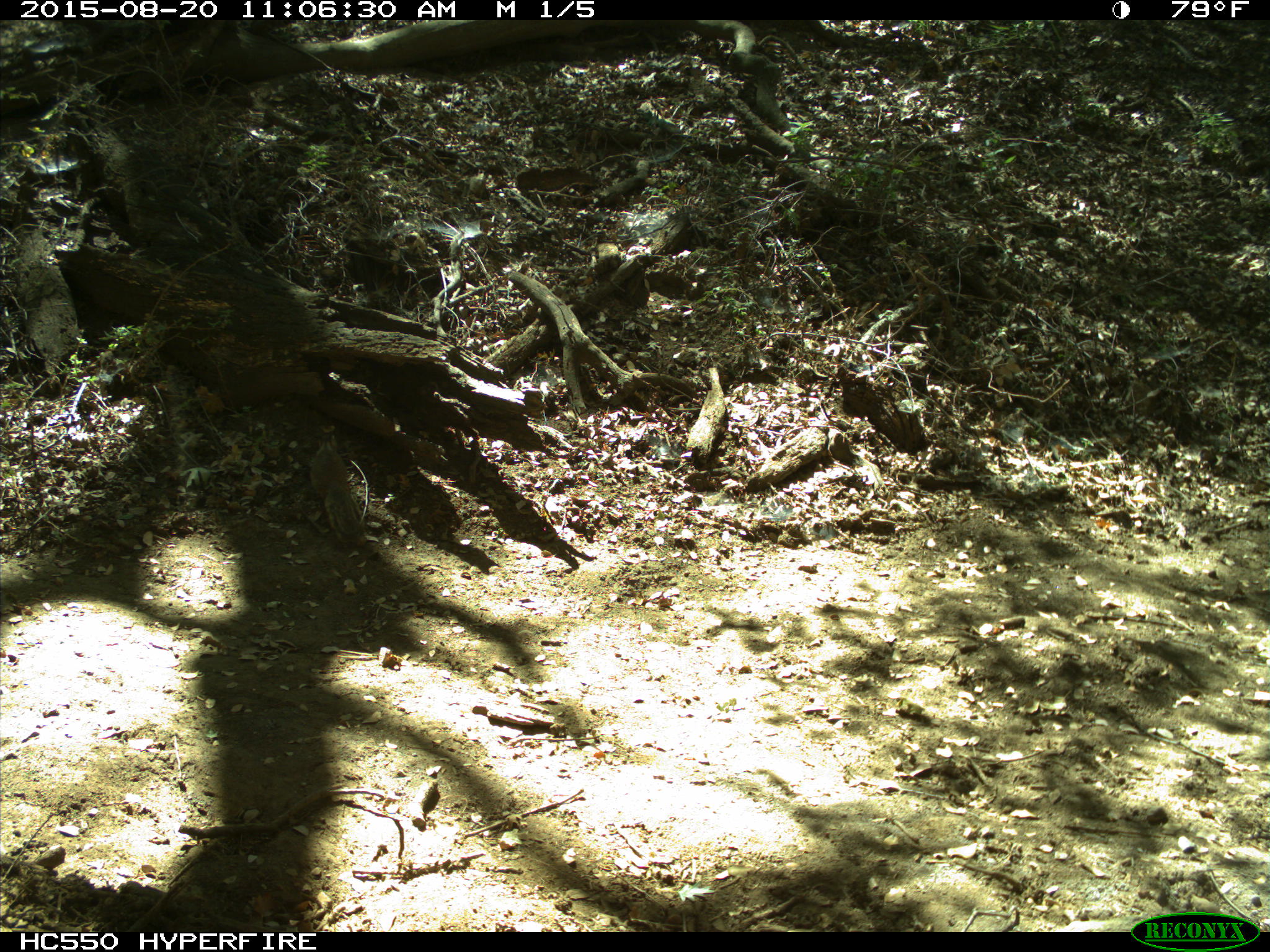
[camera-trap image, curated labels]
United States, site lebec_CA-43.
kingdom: Animalia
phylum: Chordata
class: Mammalia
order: Rodentia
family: Sciuridae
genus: Otospermophilus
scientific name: Otospermophilus beecheyi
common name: california ground squirrel